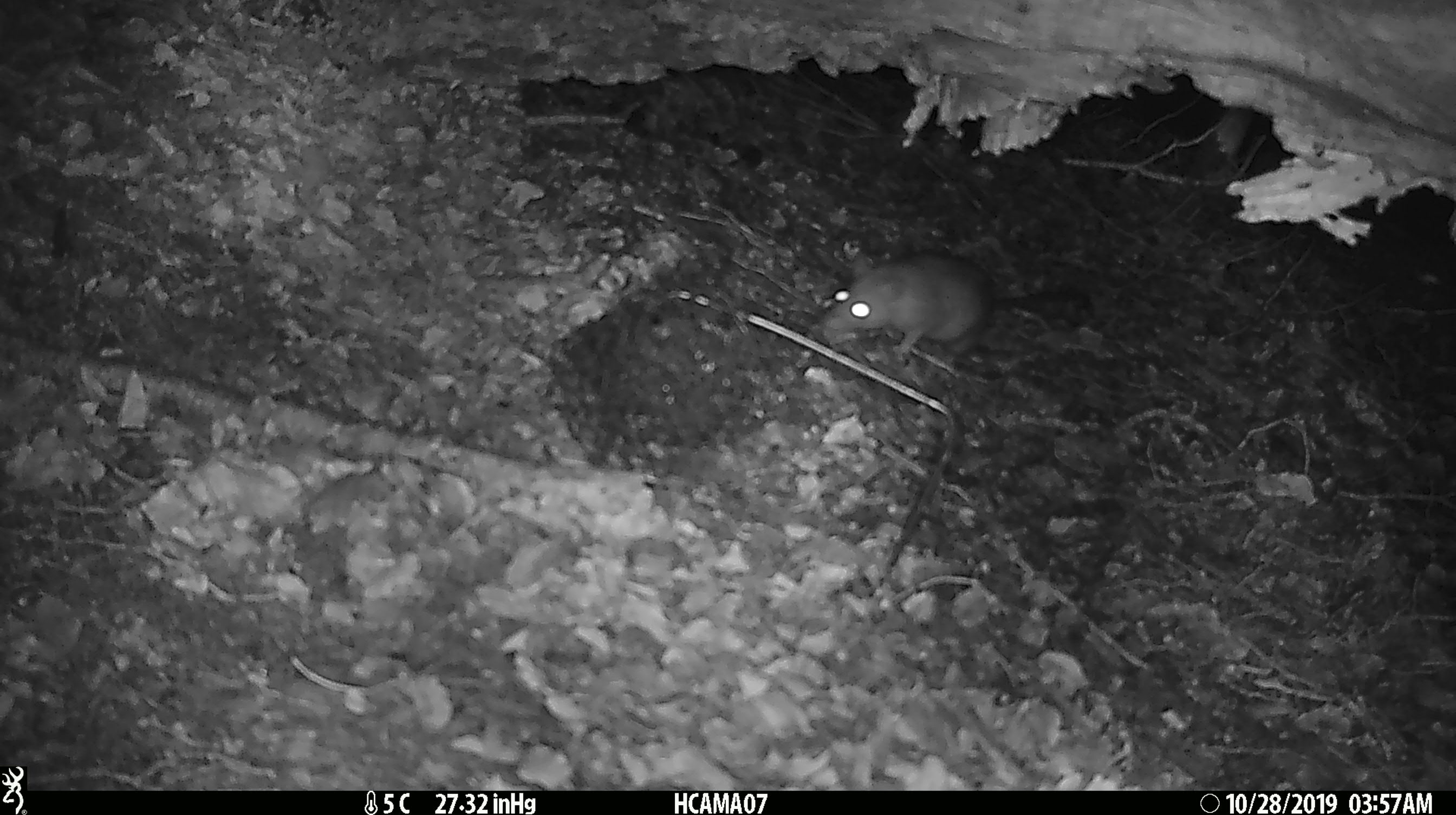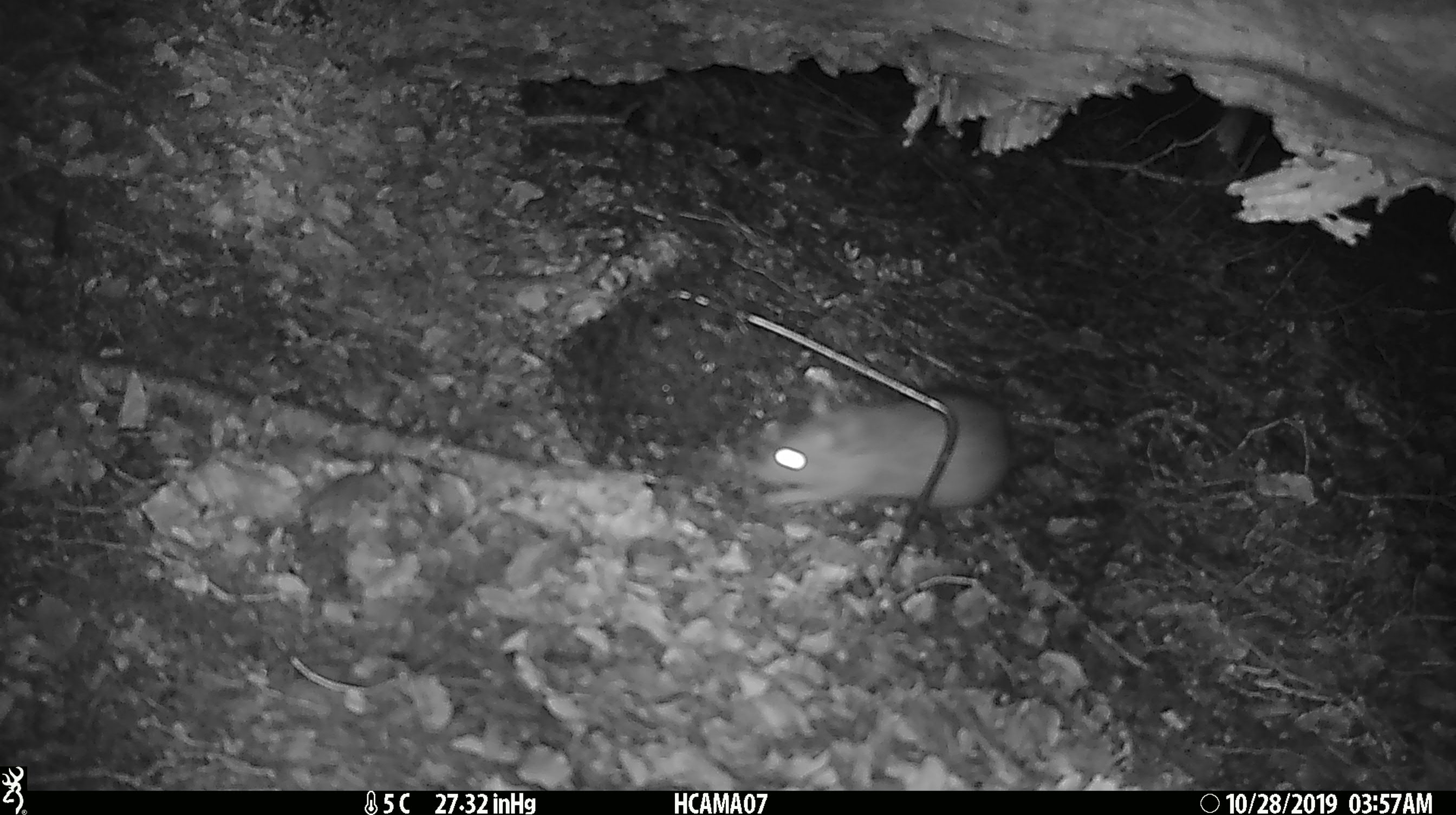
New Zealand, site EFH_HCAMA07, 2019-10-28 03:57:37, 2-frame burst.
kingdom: Animalia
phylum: Chordata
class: Mammalia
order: Rodentia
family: Muridae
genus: Rattus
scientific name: Rattus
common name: rat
Rat (Rattus).